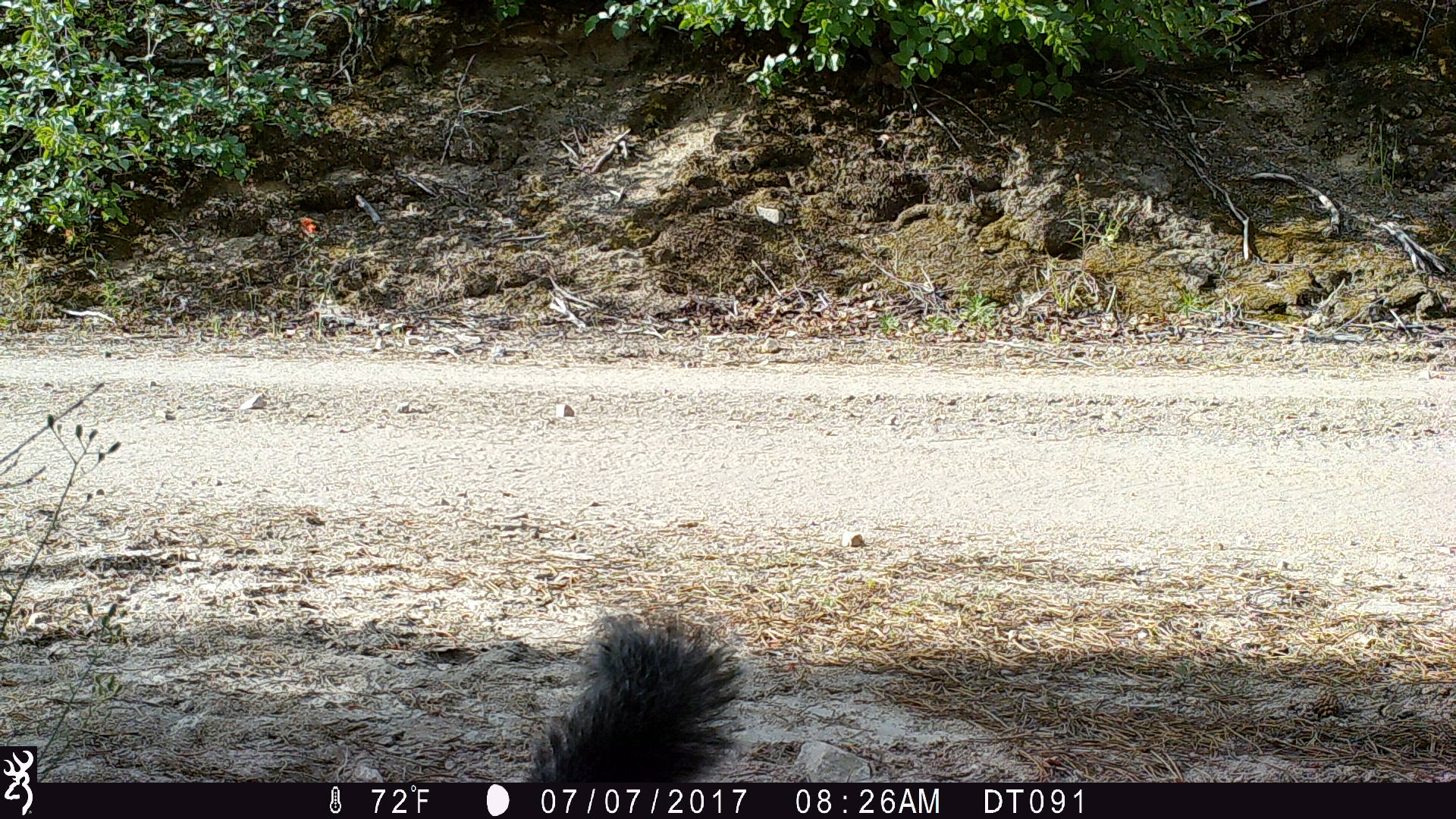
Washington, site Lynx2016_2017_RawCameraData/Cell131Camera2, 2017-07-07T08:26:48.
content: unidentified animal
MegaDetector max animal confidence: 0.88